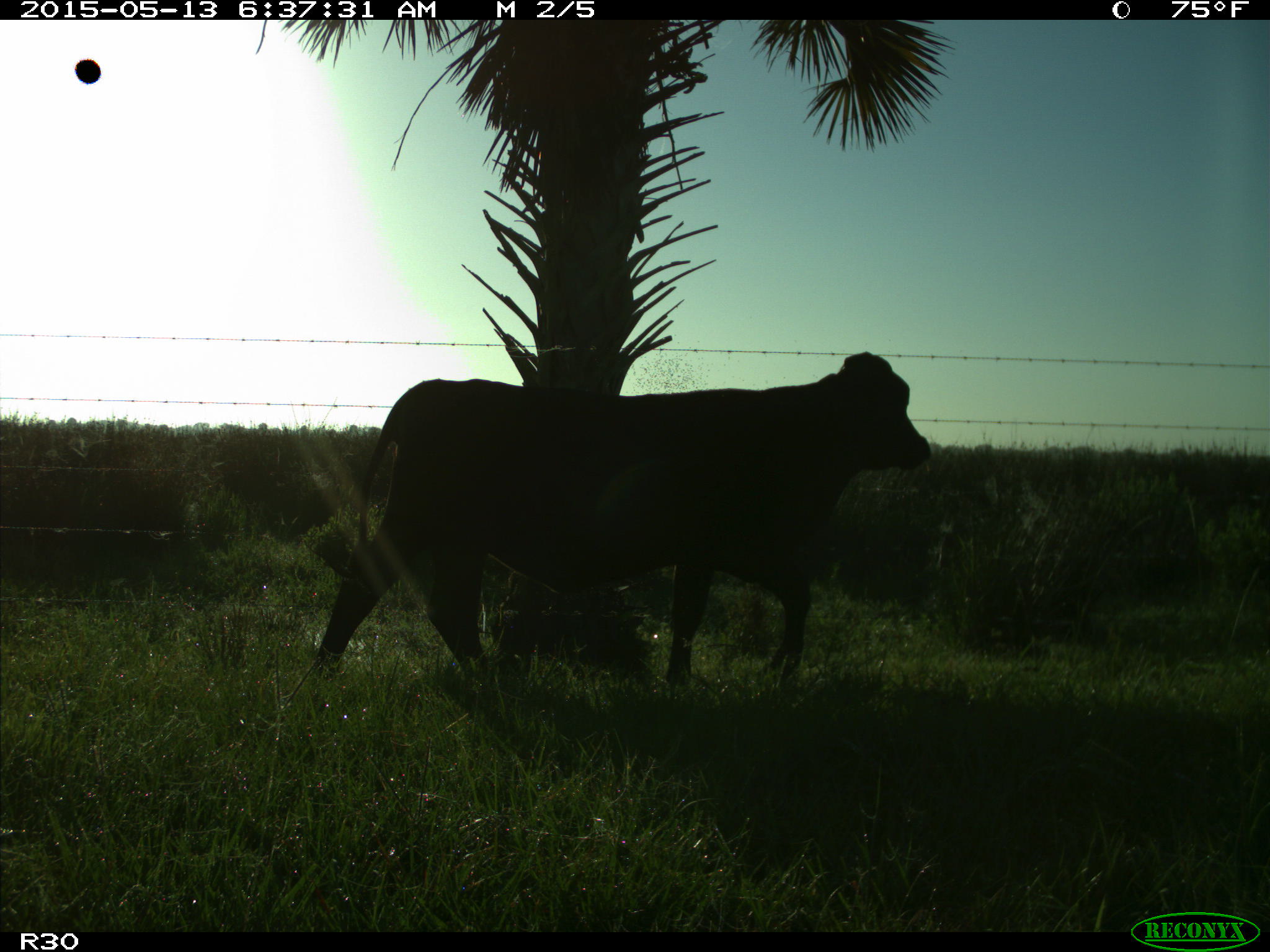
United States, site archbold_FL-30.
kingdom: Animalia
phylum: Chordata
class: Mammalia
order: Artiodactyla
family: Bovidae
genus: Bos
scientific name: Bos taurus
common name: domestic cow